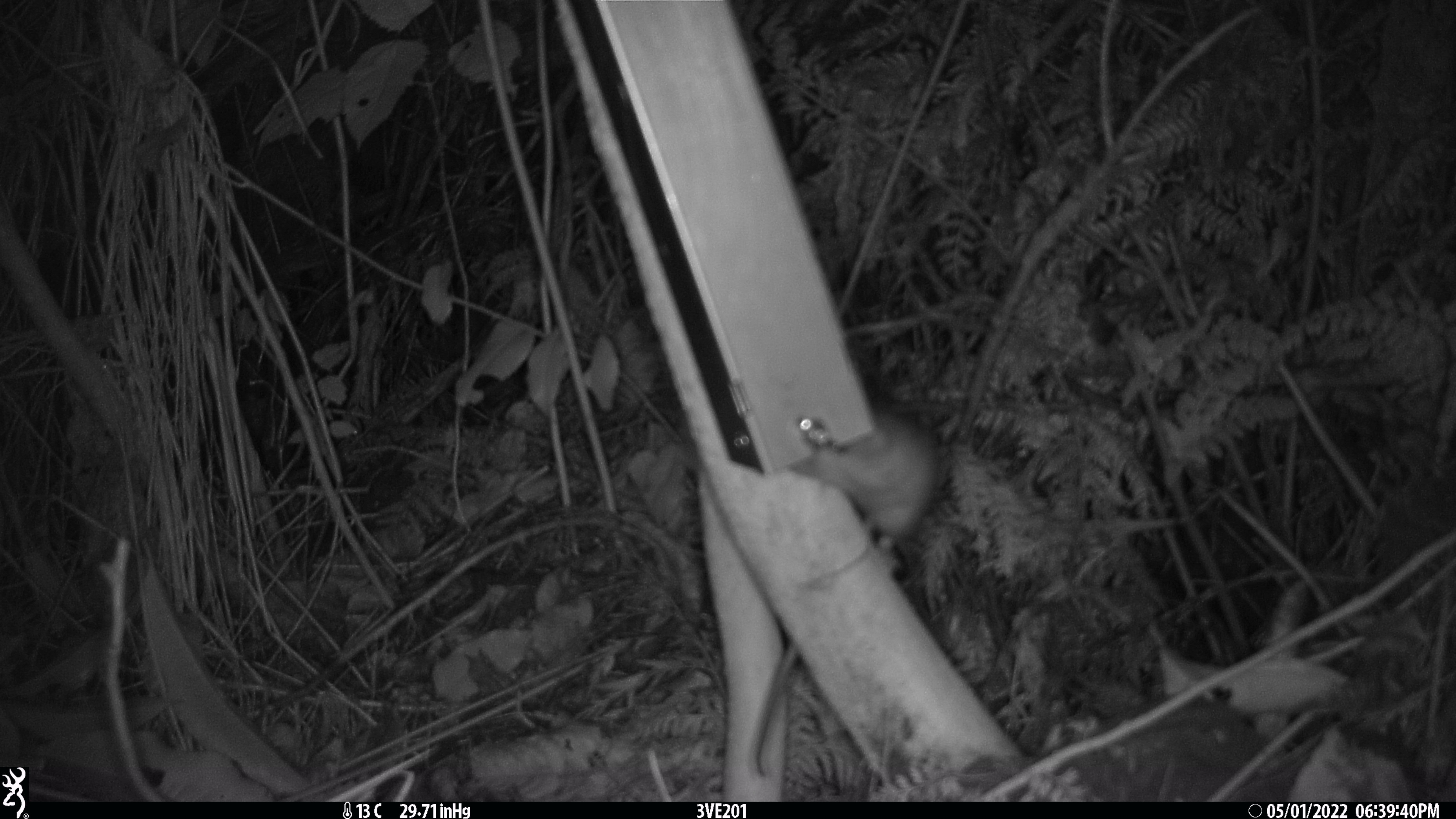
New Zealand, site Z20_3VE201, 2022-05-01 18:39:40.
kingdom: Animalia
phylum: Chordata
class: Mammalia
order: Rodentia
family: Muridae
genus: Rattus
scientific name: Rattus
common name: rat